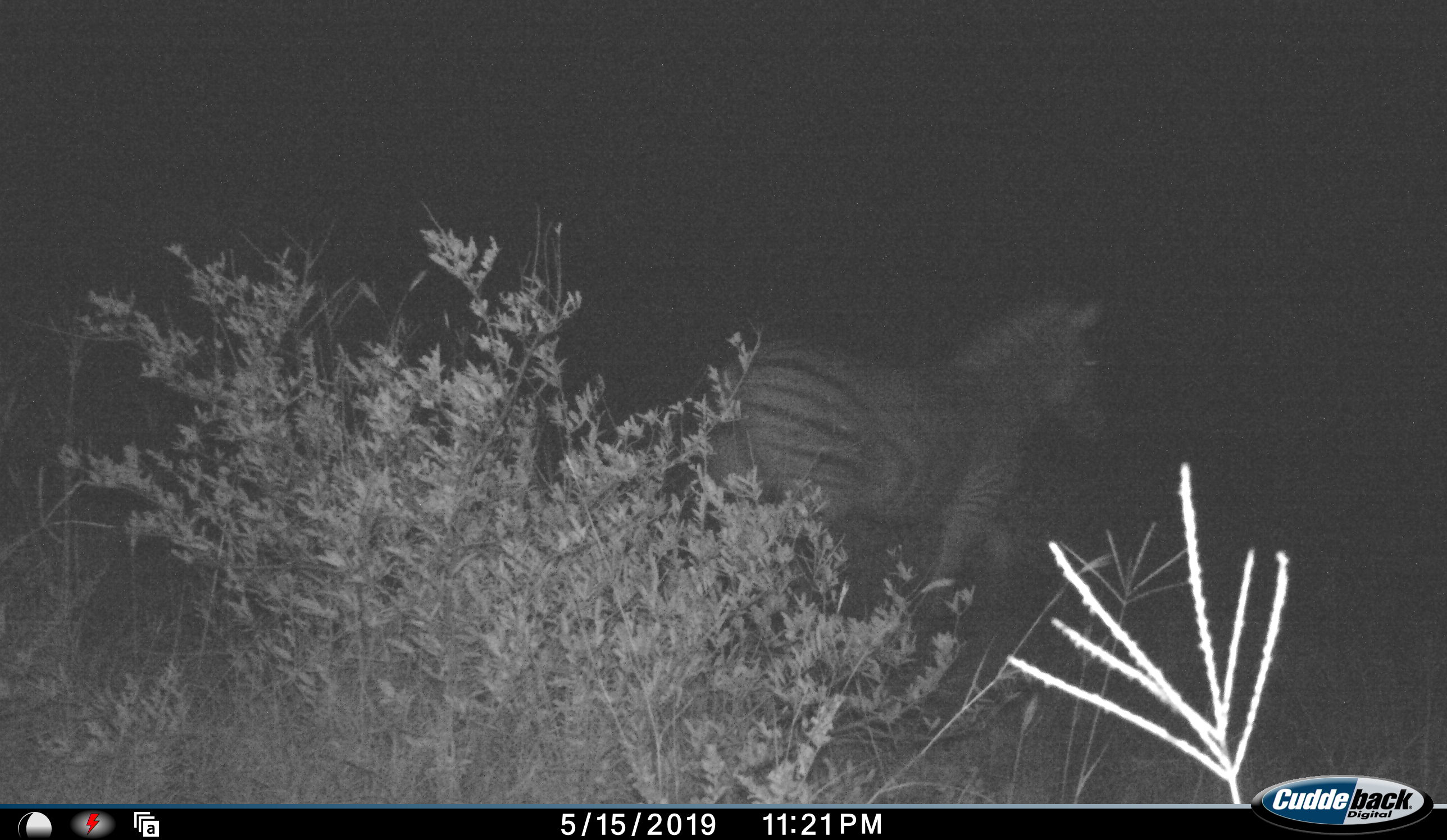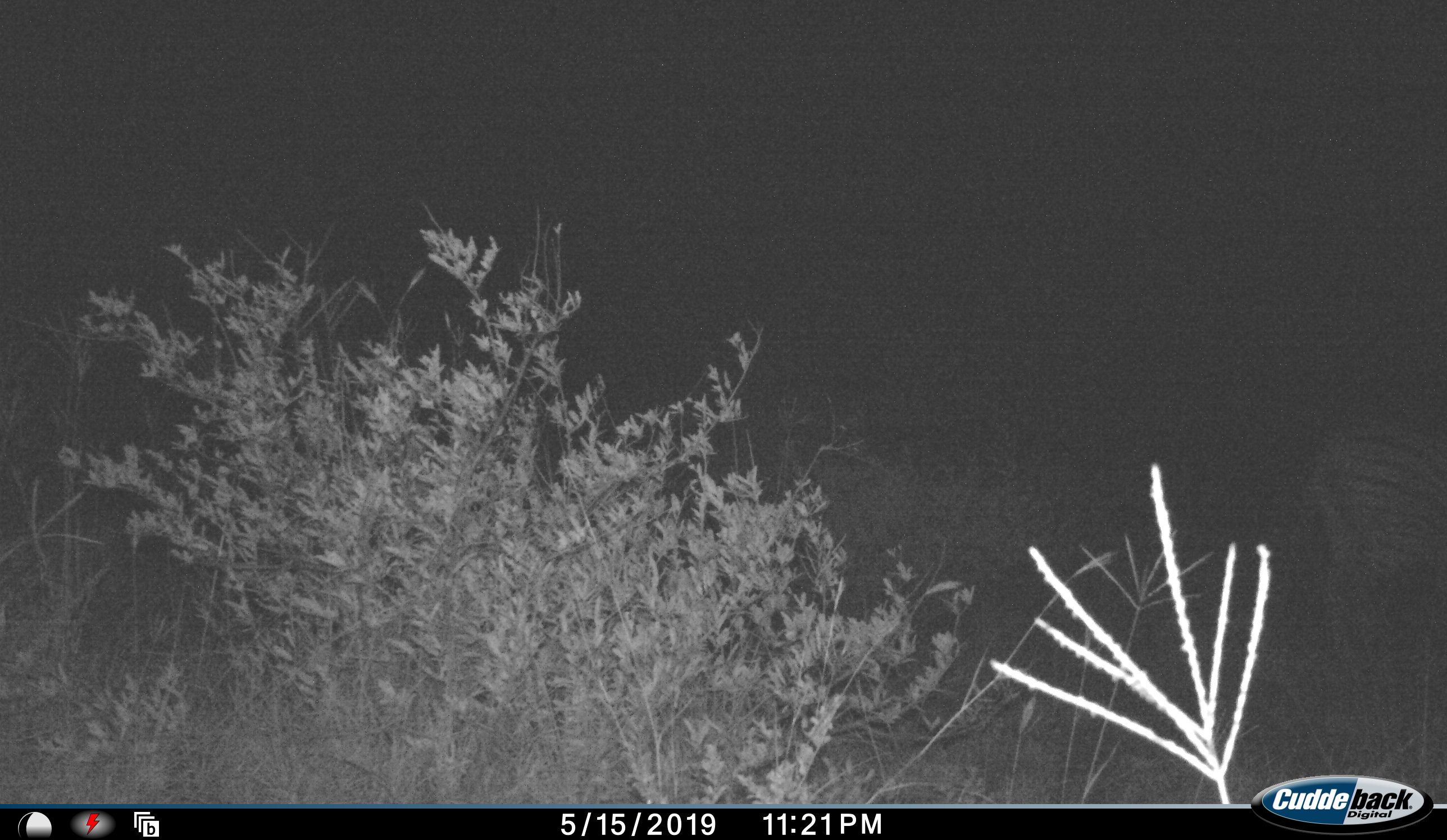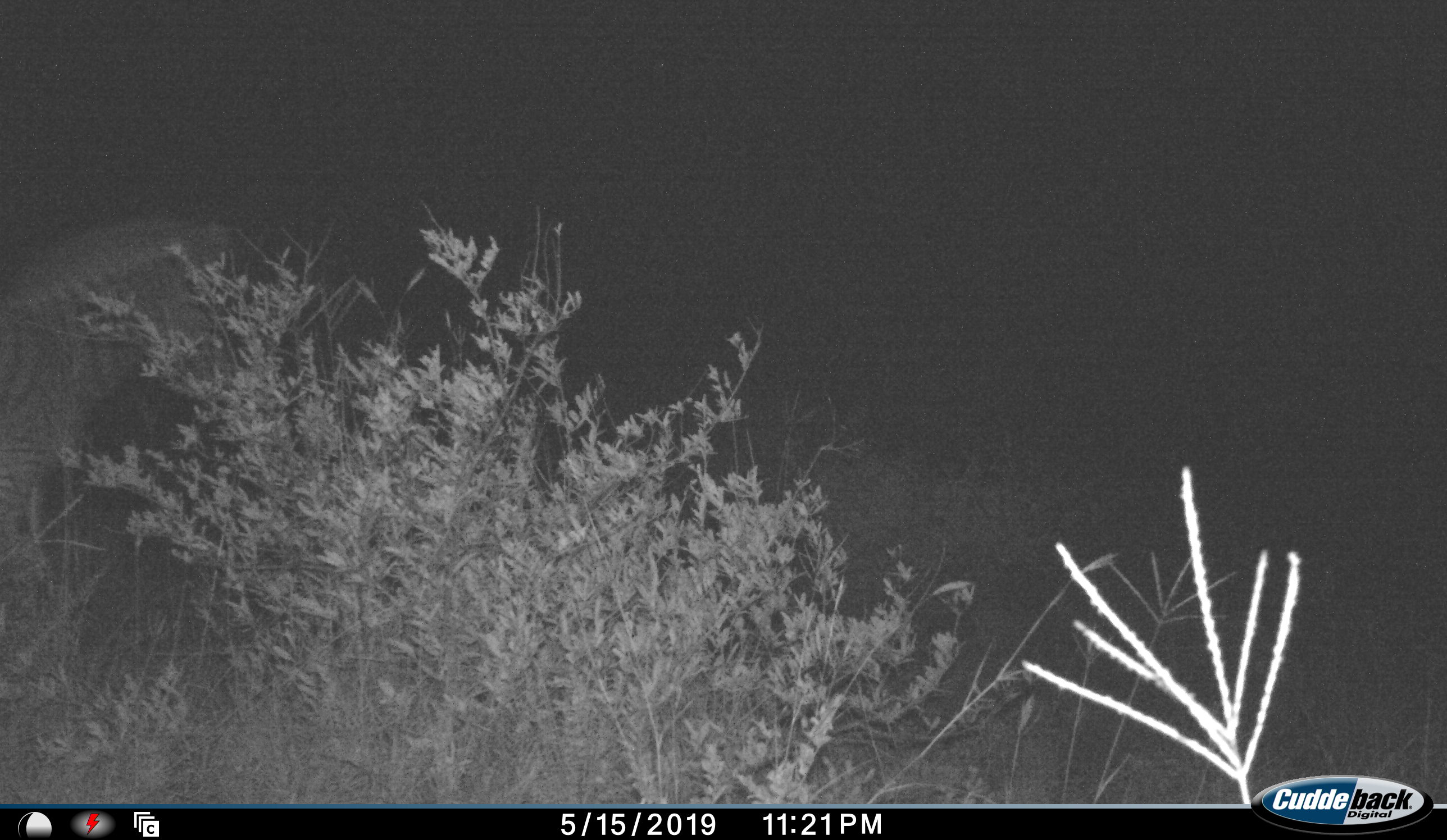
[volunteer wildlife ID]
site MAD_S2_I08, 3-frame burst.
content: unidentified animal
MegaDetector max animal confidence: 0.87